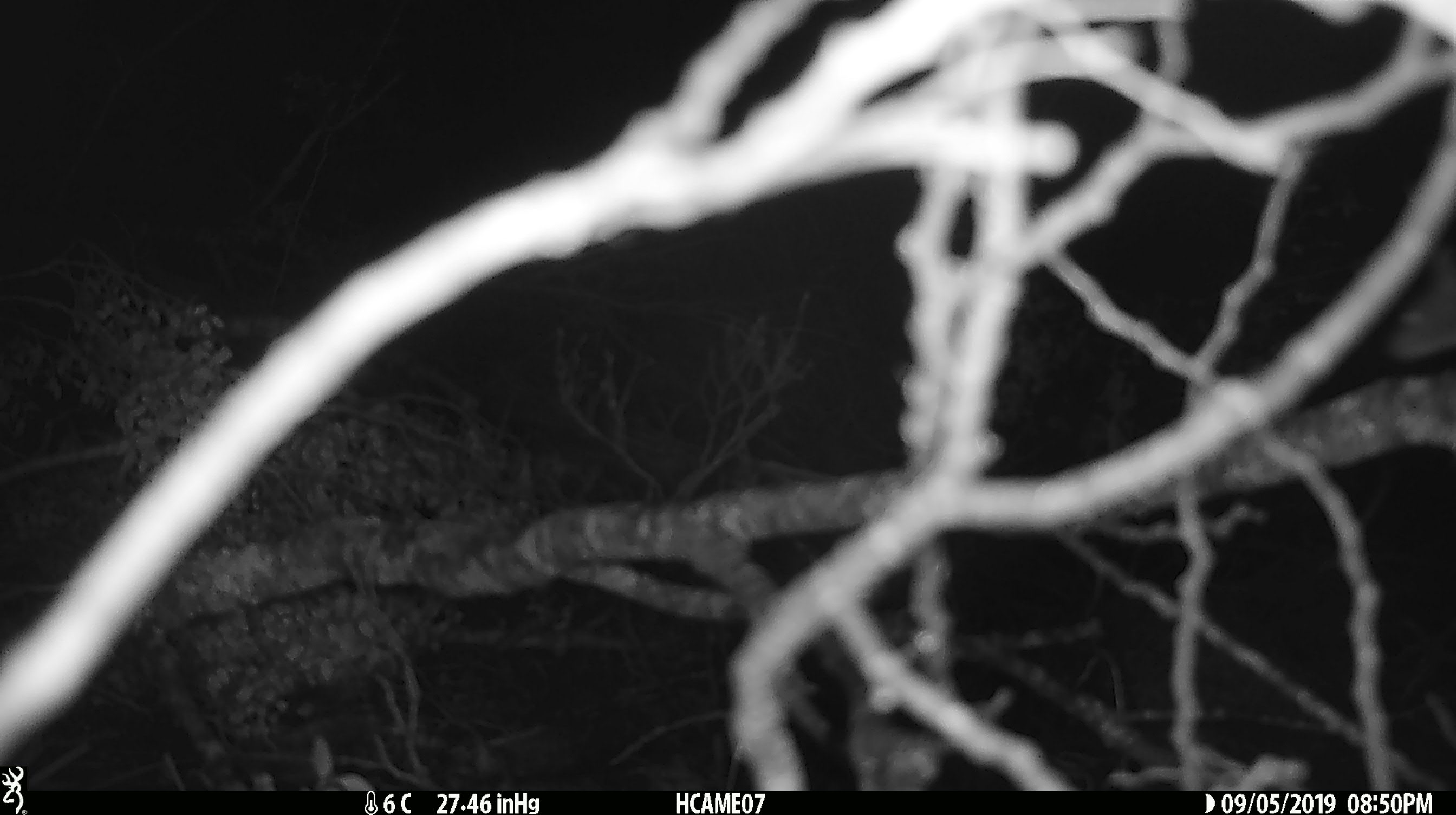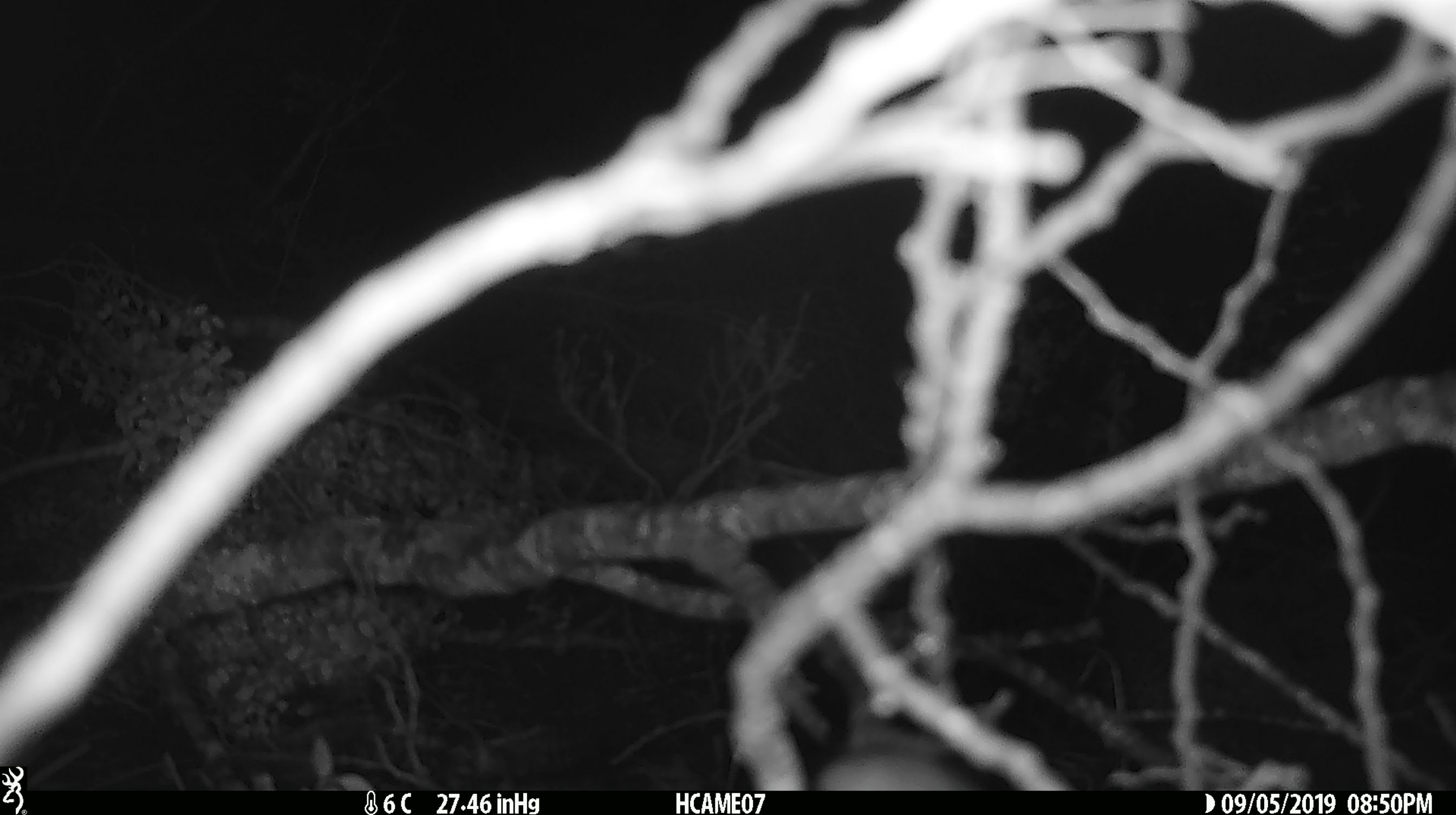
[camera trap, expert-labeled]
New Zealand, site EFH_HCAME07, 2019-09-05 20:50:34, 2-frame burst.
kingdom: Animalia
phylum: Chordata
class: Mammalia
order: Rodentia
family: Muridae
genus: Mus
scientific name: Mus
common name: mouse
Mouse (Mus).